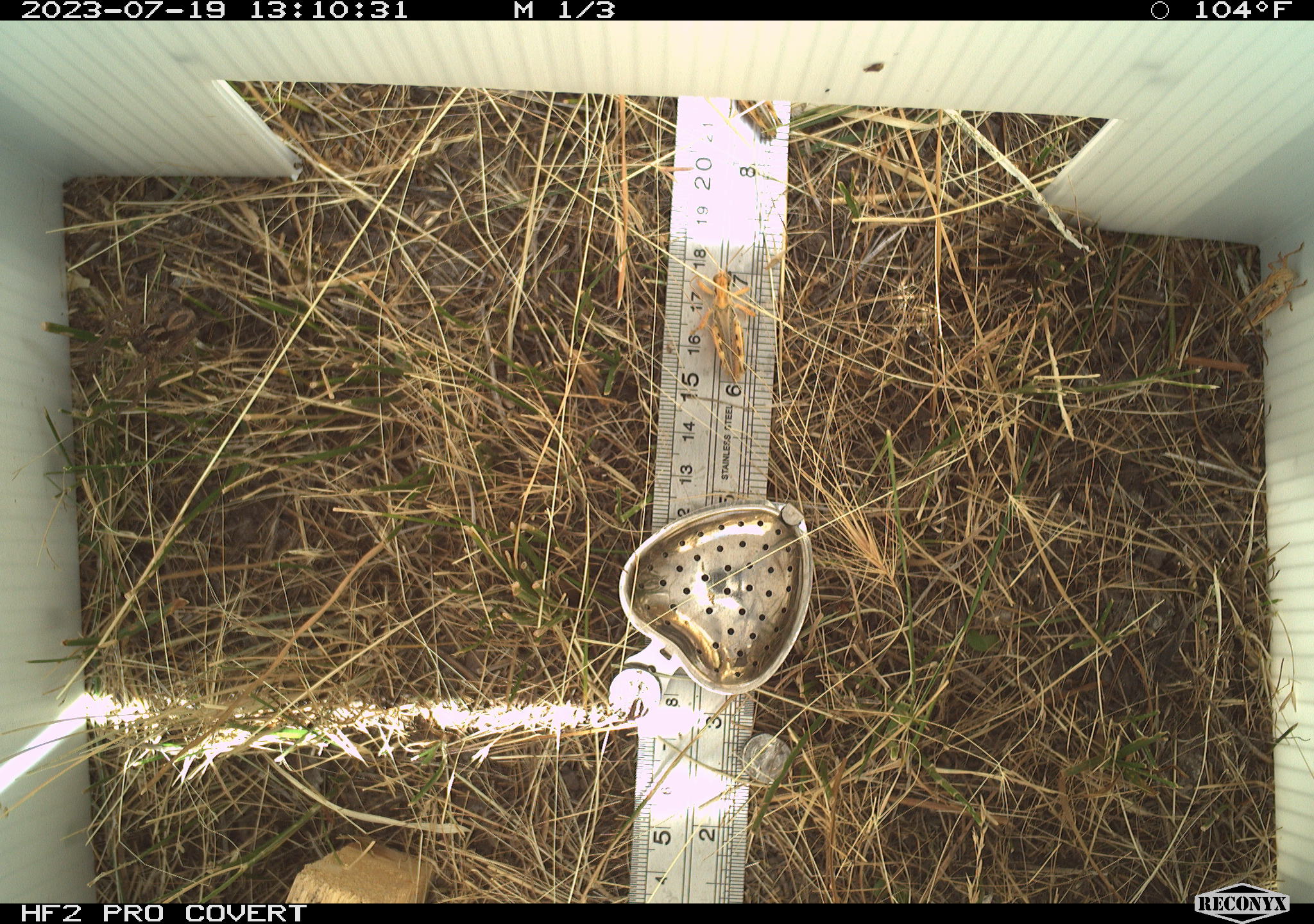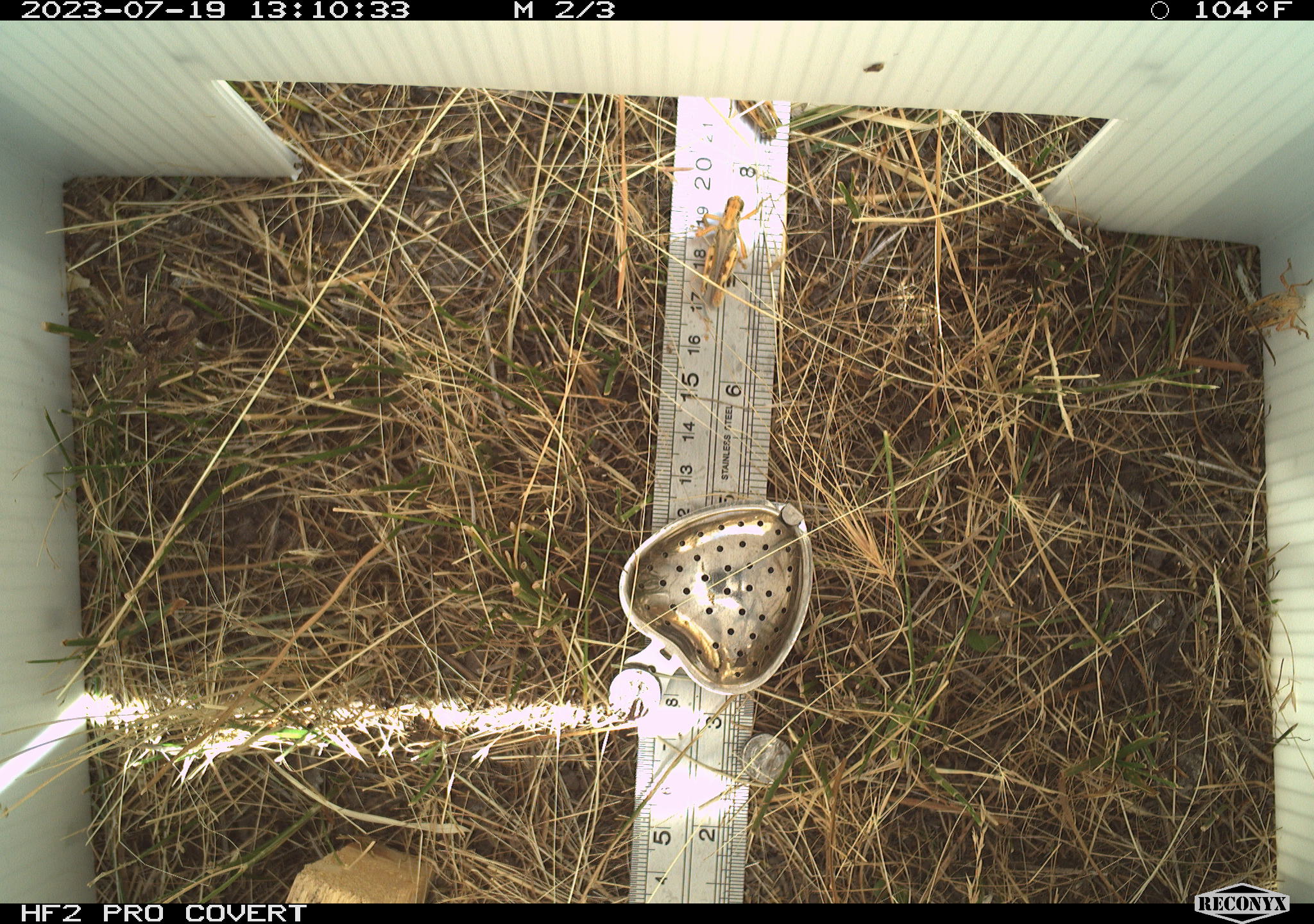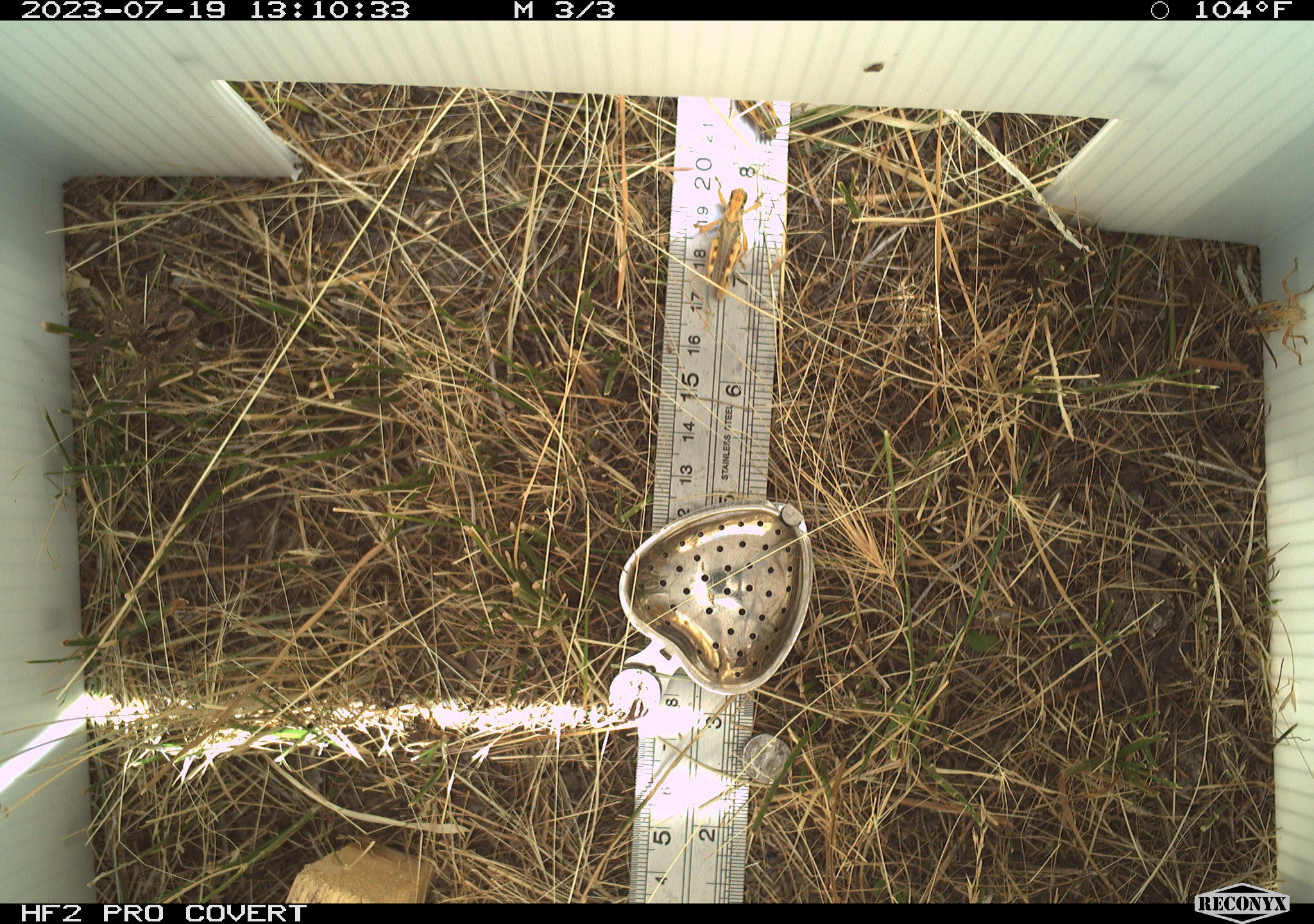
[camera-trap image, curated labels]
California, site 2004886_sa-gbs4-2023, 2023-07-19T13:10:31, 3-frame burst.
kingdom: Animalia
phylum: Arthropoda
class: Insecta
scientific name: Insecta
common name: insect